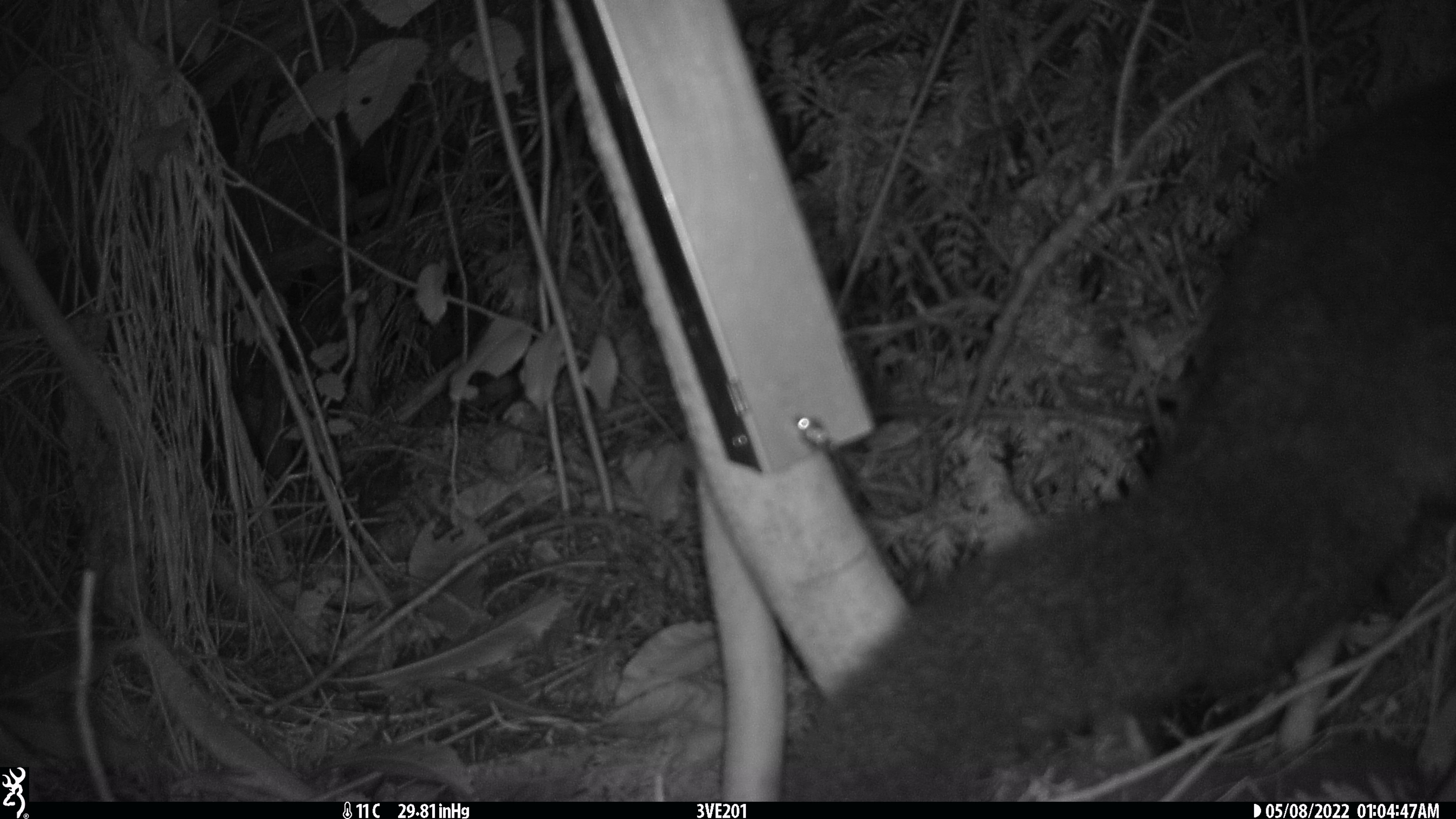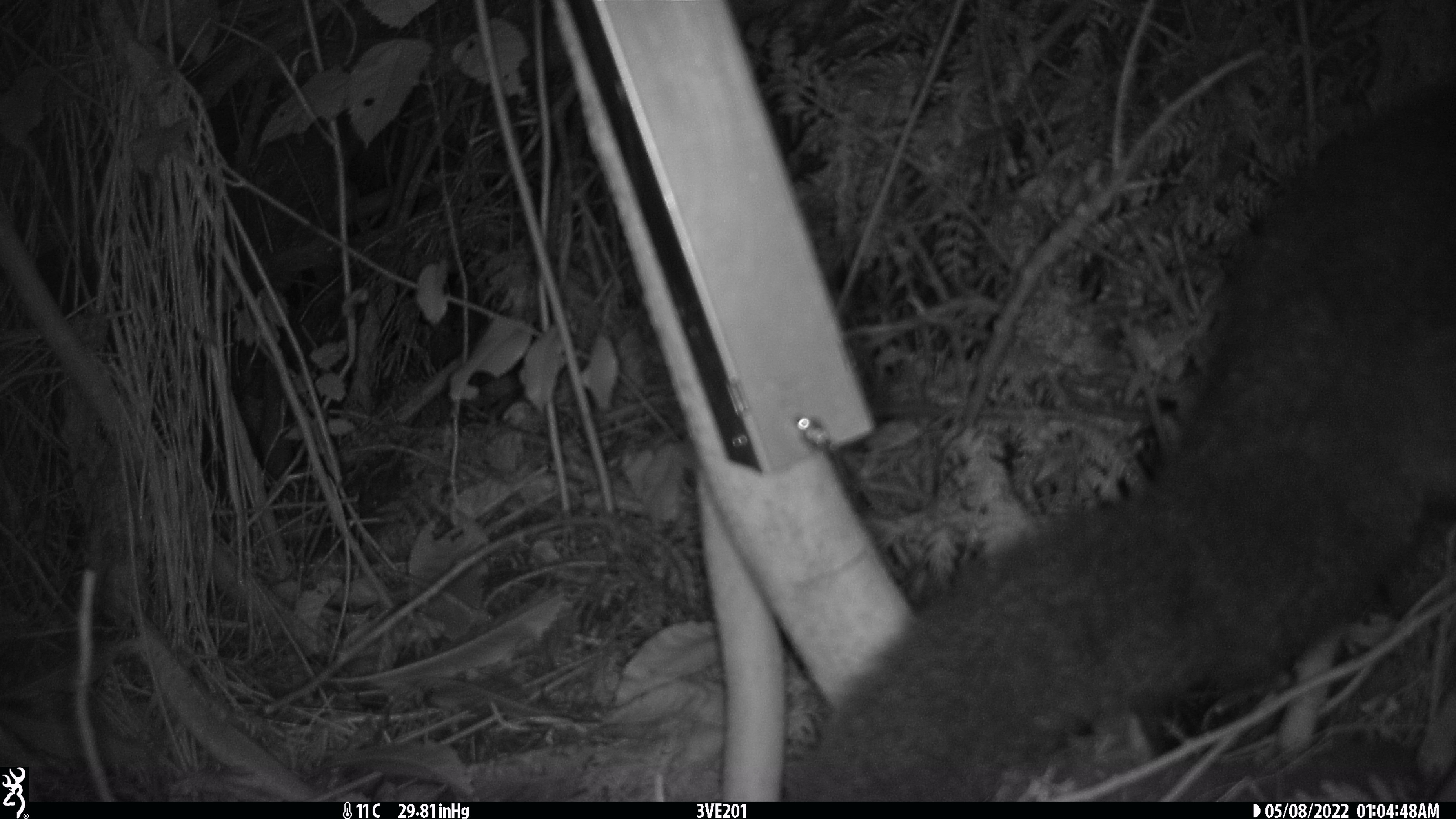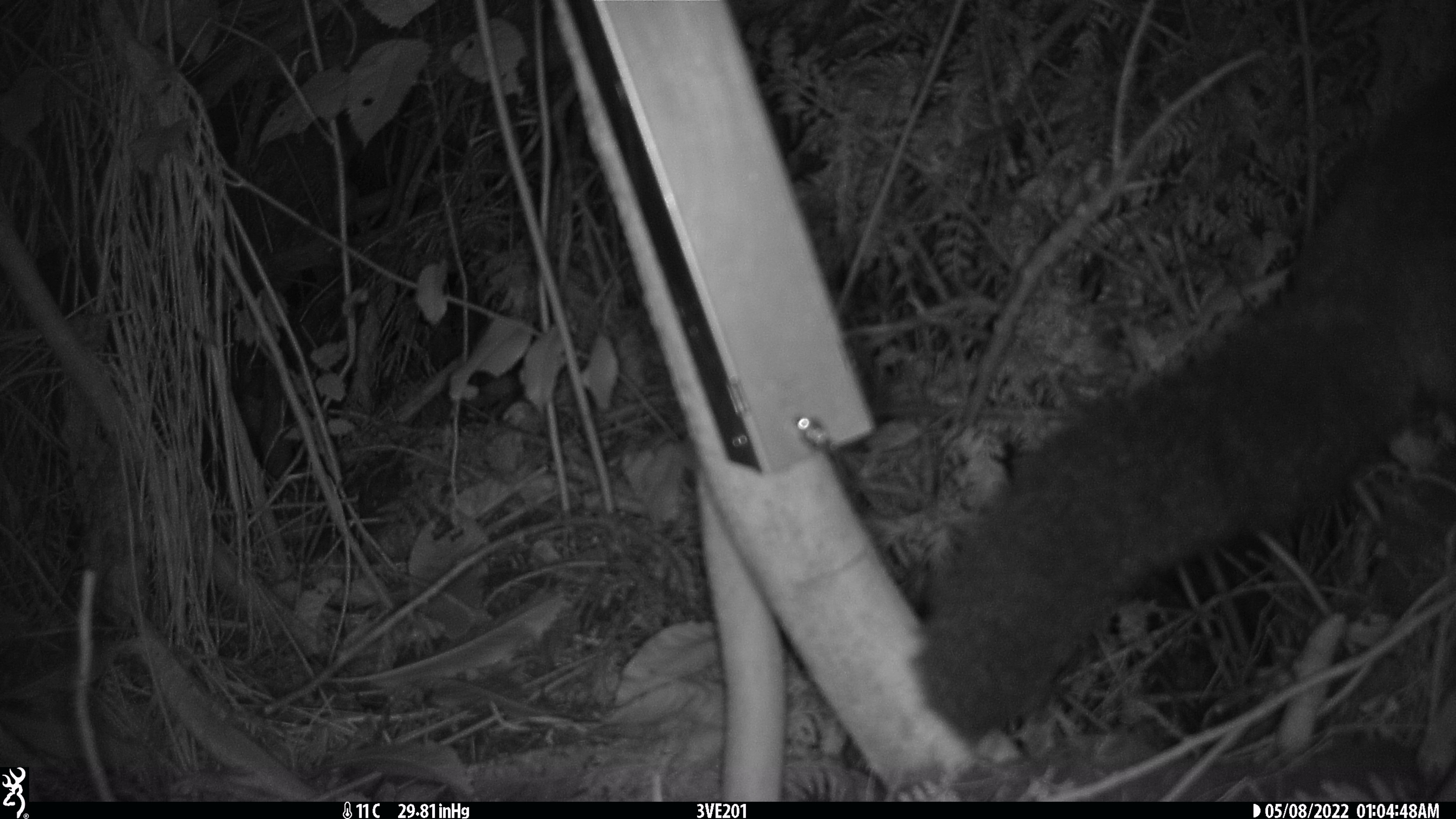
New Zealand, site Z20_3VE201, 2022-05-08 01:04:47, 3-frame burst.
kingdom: Animalia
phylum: Chordata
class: Mammalia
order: Diprotodontia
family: Phalangeridae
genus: Trichosurus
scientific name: Trichosurus vulpecula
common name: common brushtail possum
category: possum